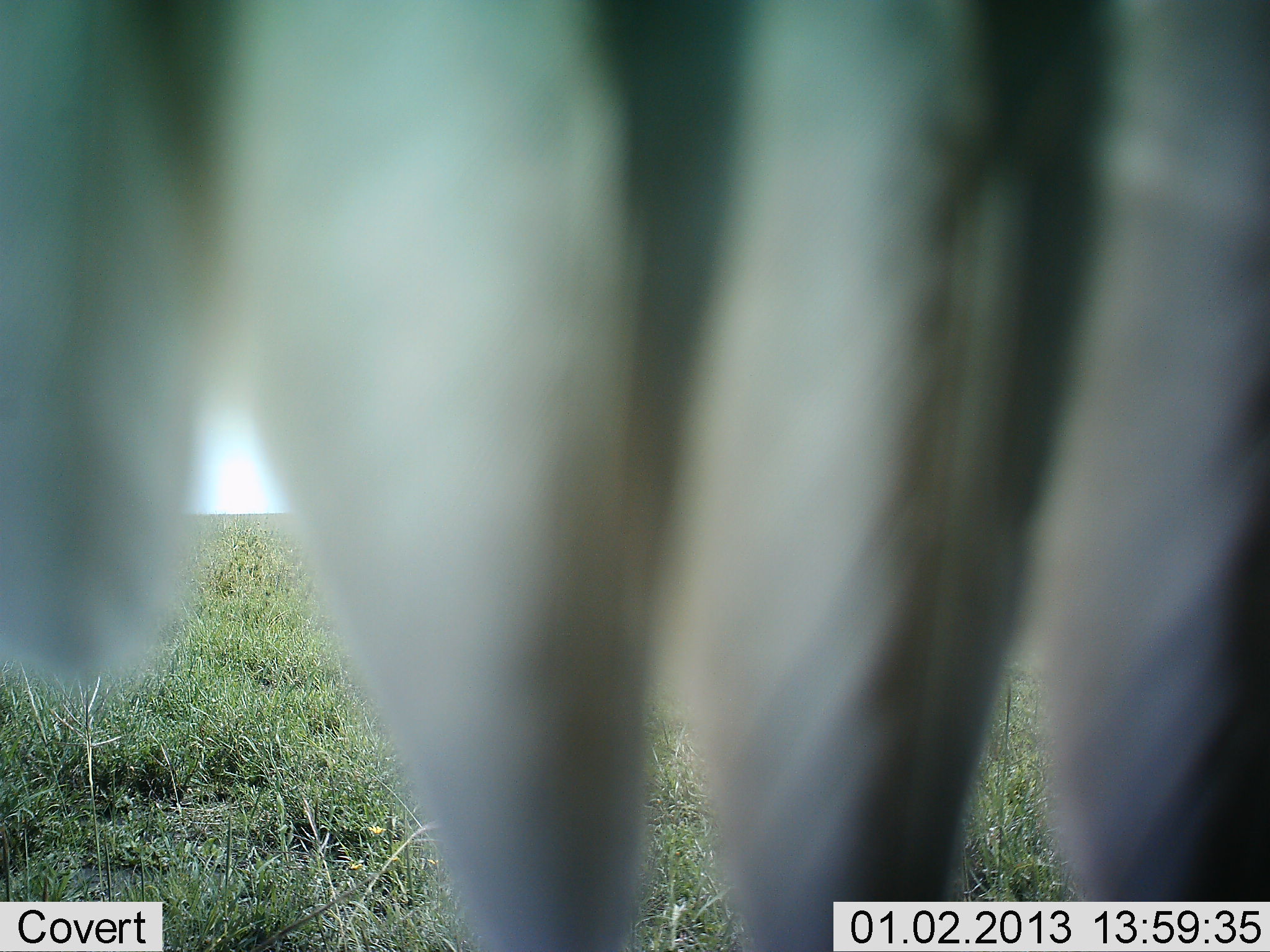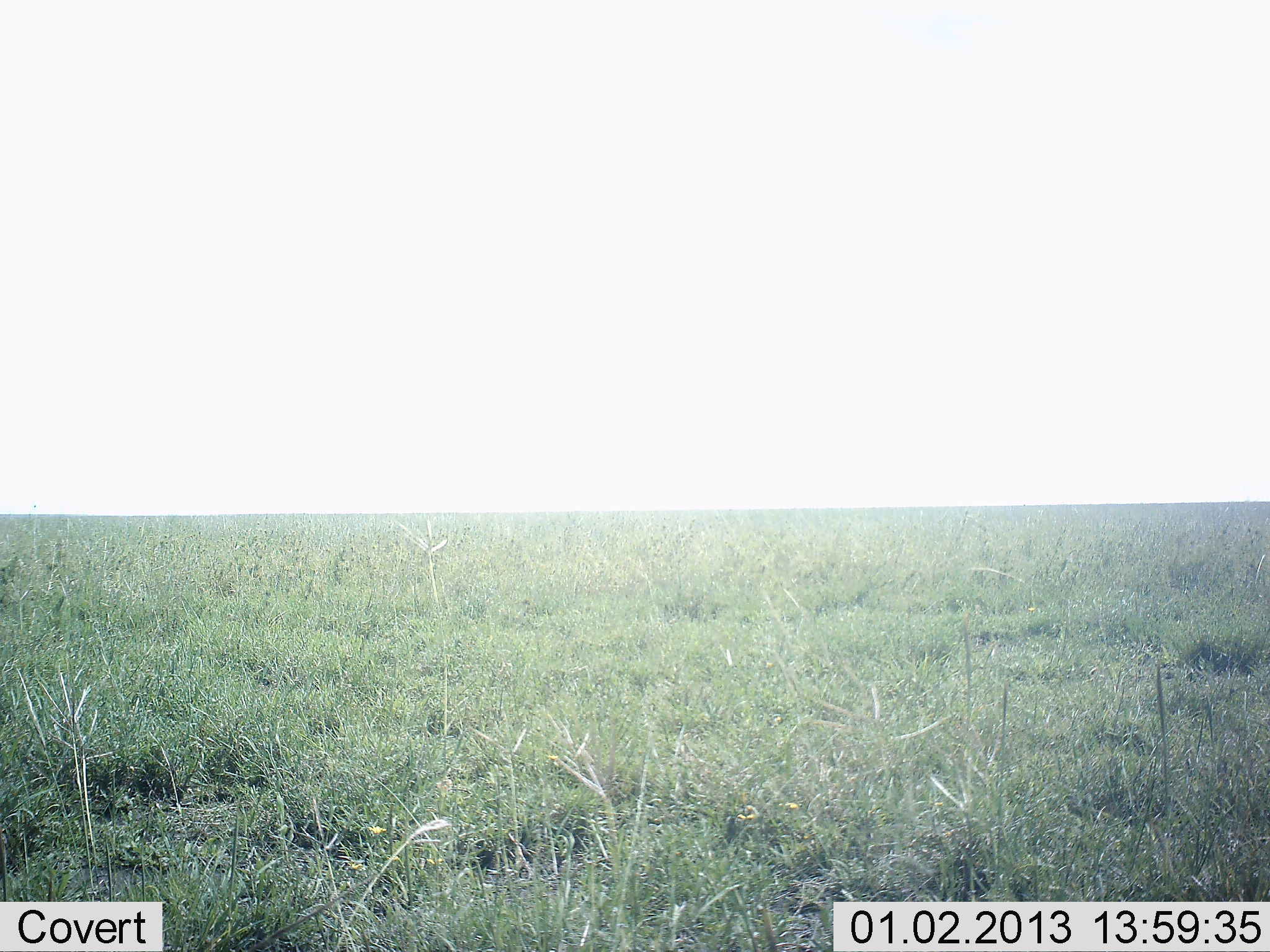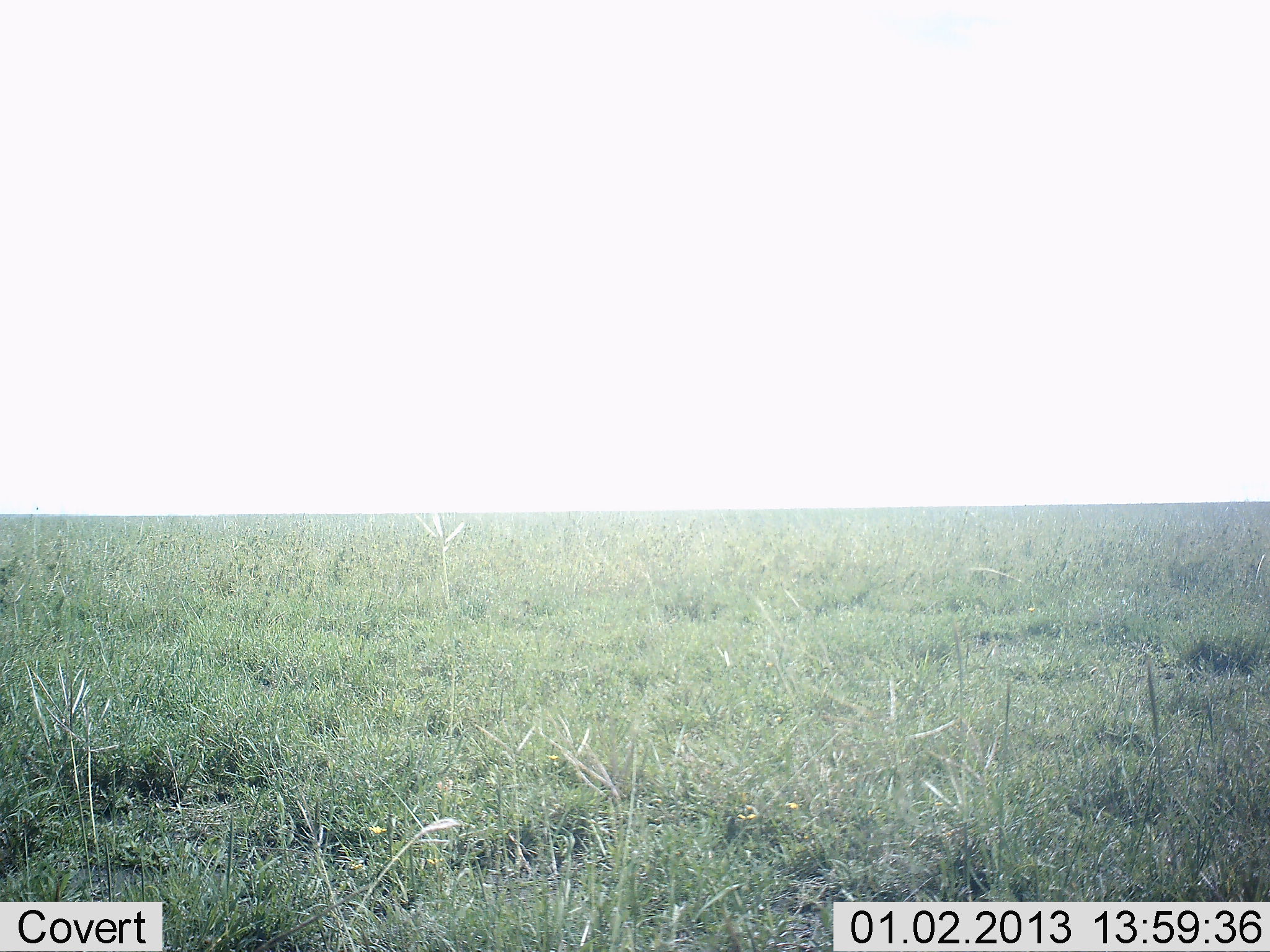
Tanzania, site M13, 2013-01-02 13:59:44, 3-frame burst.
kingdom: Animalia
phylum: Chordata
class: Aves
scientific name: Aves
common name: bird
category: otherbird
Otherbird (bird) (Aves), count 1. Behavior (volunteer vote fractions): standing 19%, resting 24%, moving 48%, interacting 10%. Young present (vote fraction): 0%. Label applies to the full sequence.